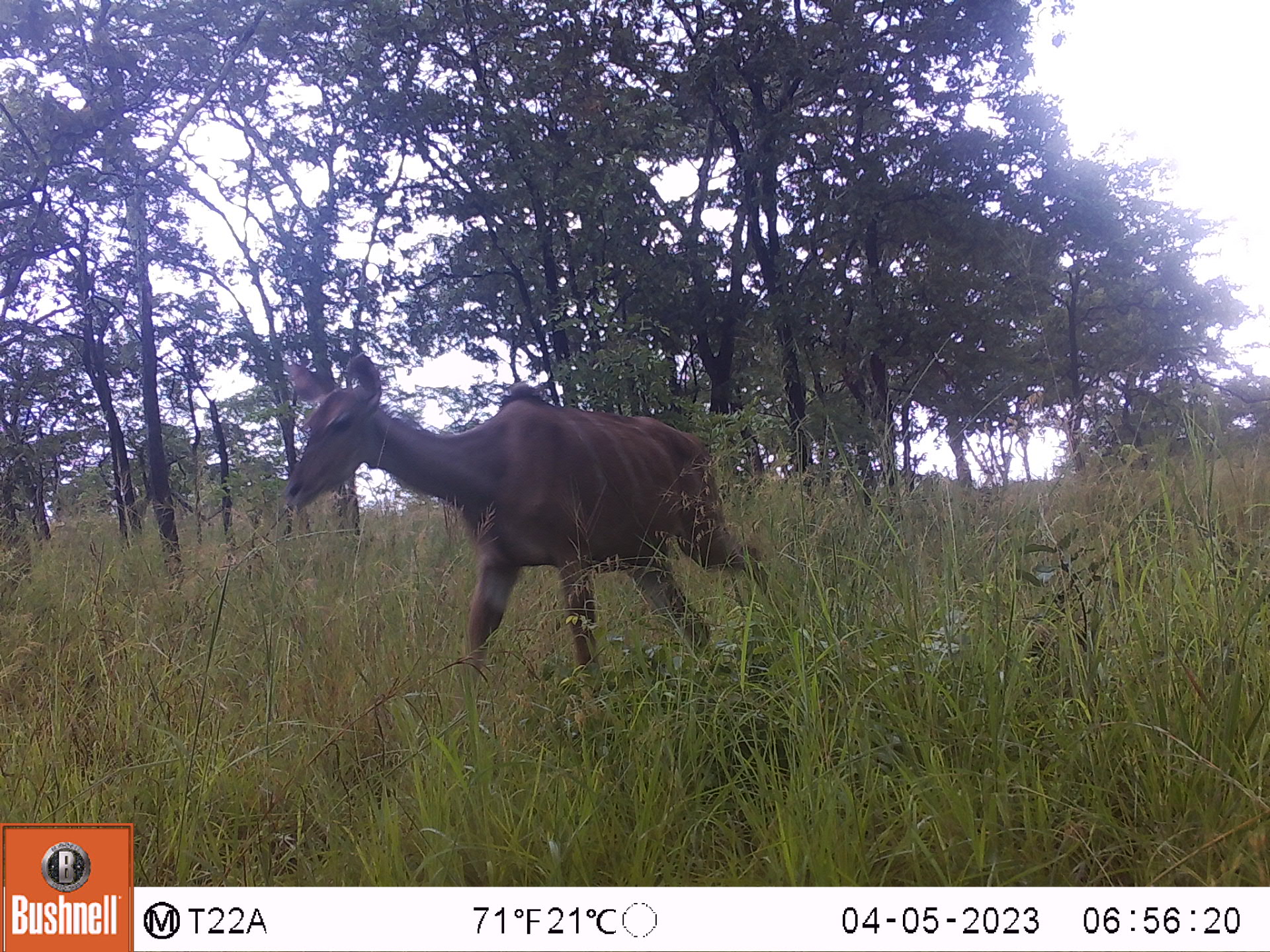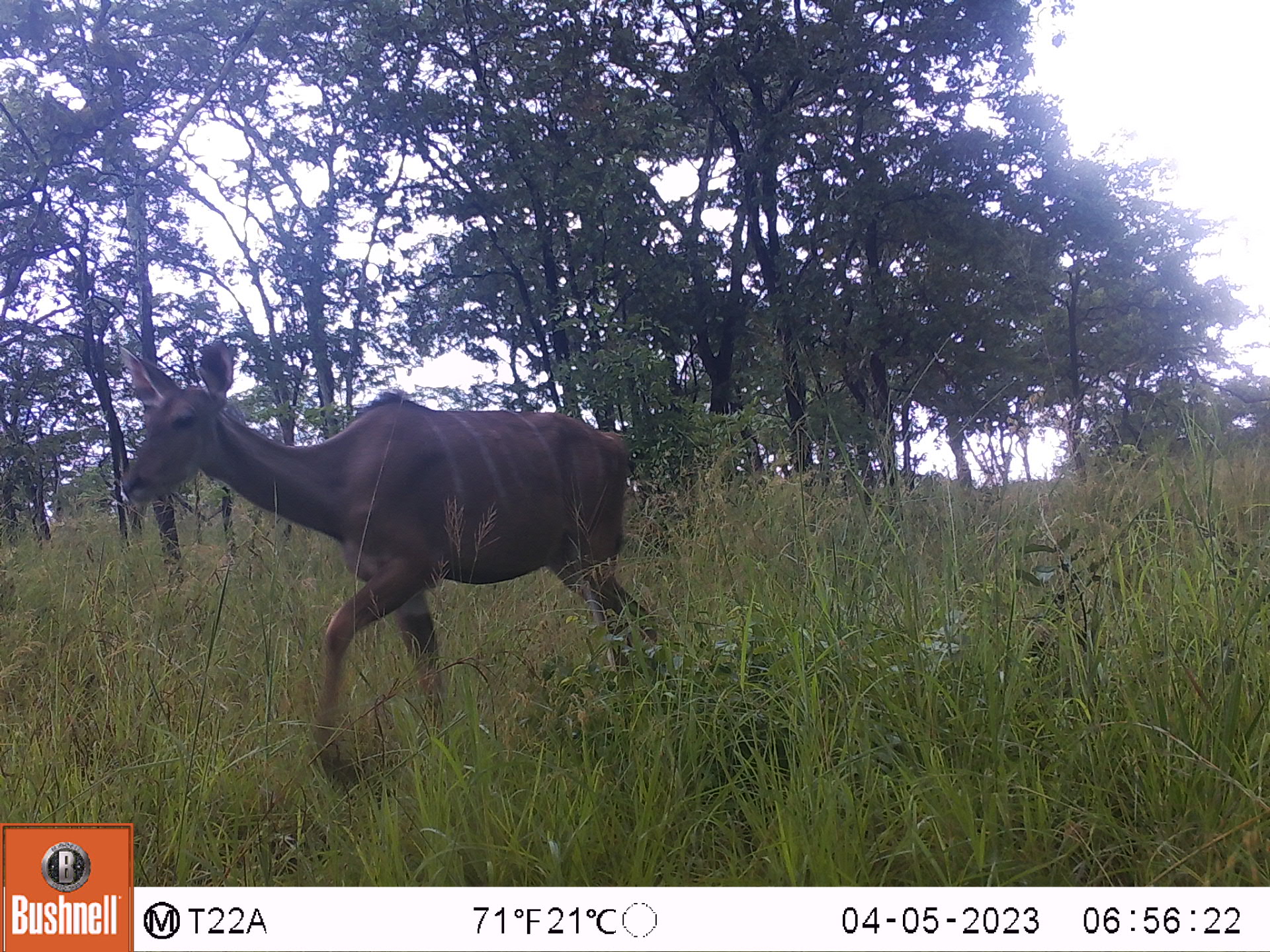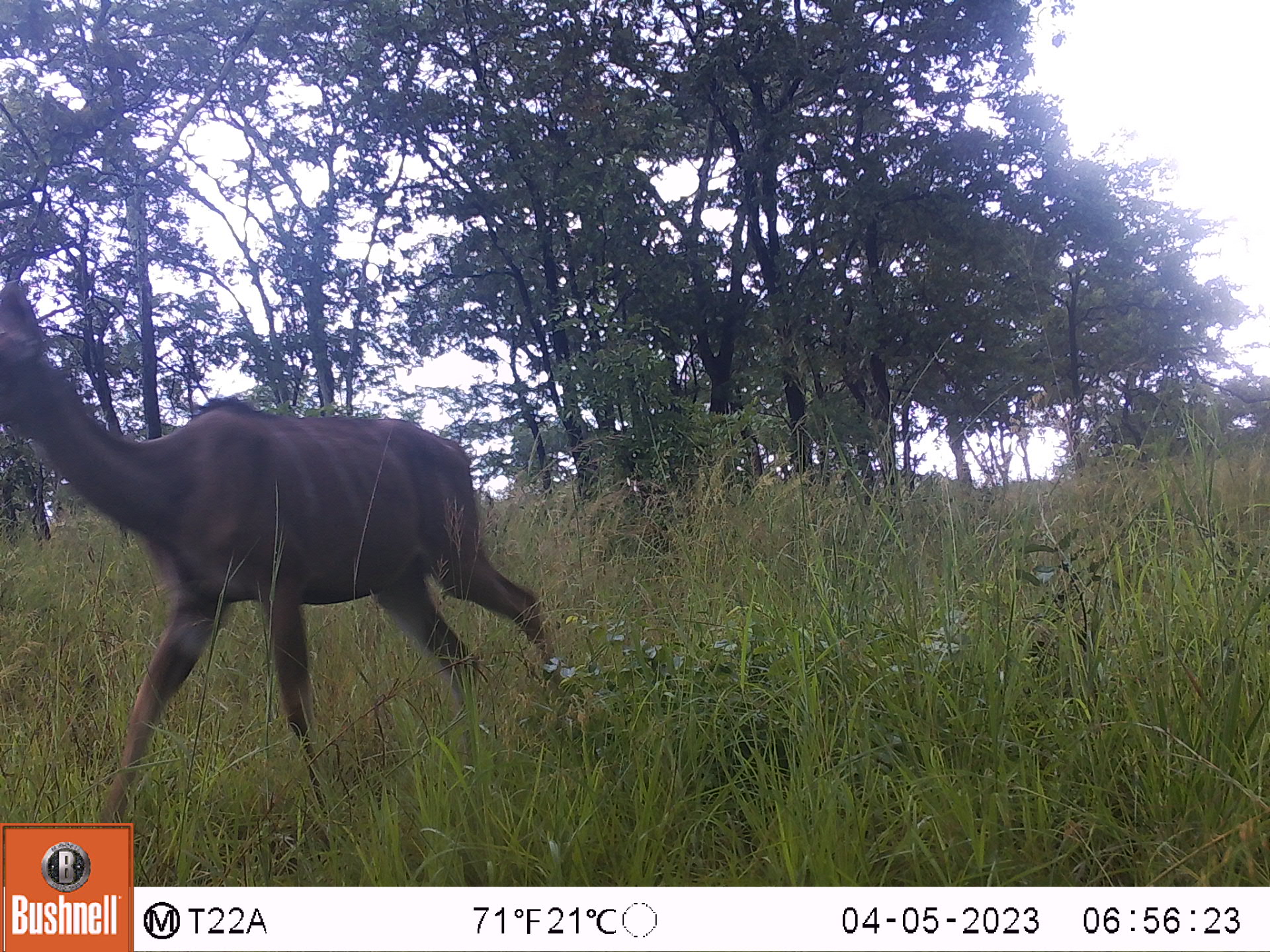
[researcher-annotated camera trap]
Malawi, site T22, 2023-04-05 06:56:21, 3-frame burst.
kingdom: Animalia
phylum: Chordata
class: Mammalia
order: Artiodactyla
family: Bovidae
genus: Tragelaphus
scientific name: Tragelaphus strepsiceros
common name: greater kudu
Greater kudu (Tragelaphus strepsiceros), count 1.